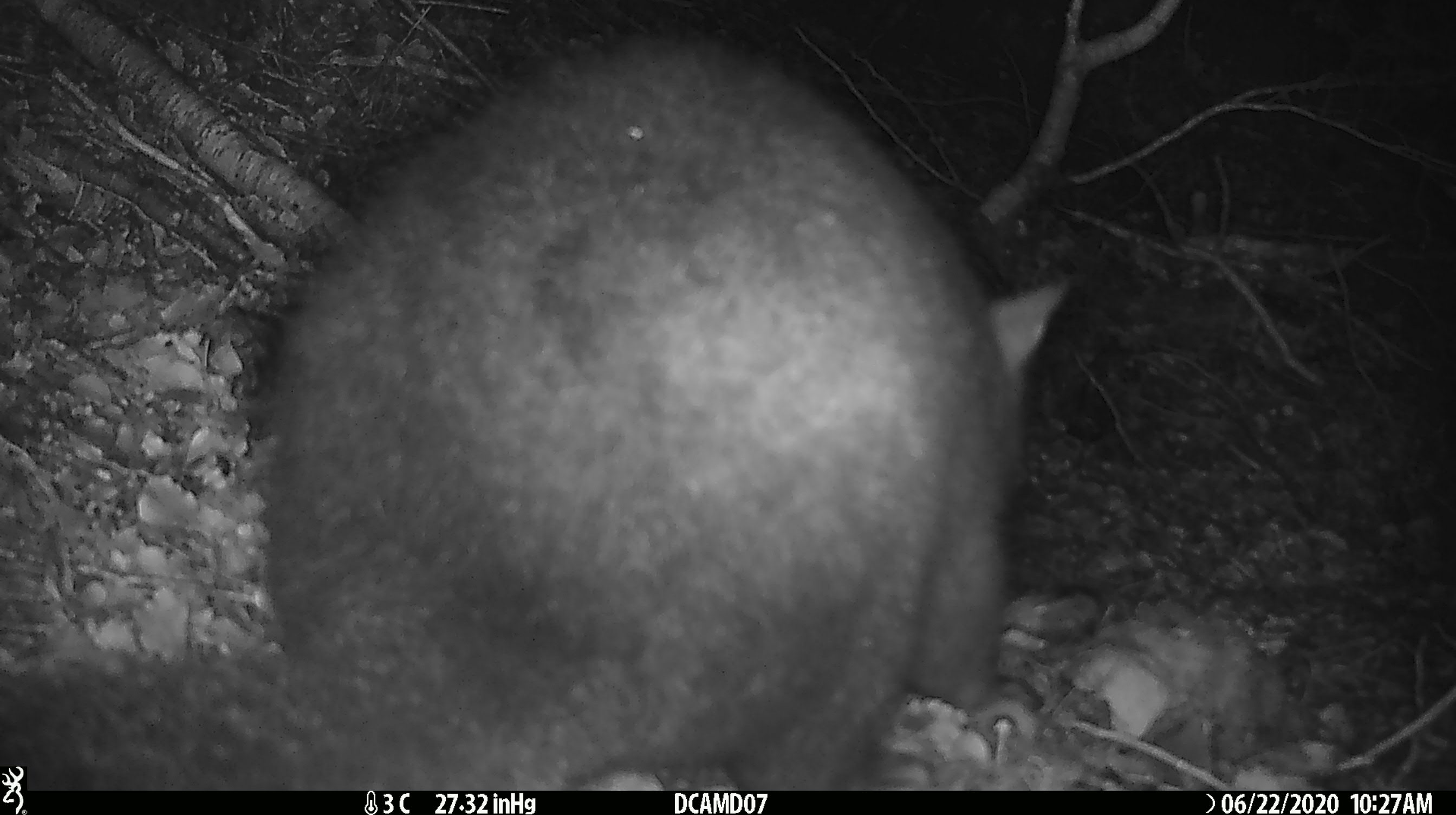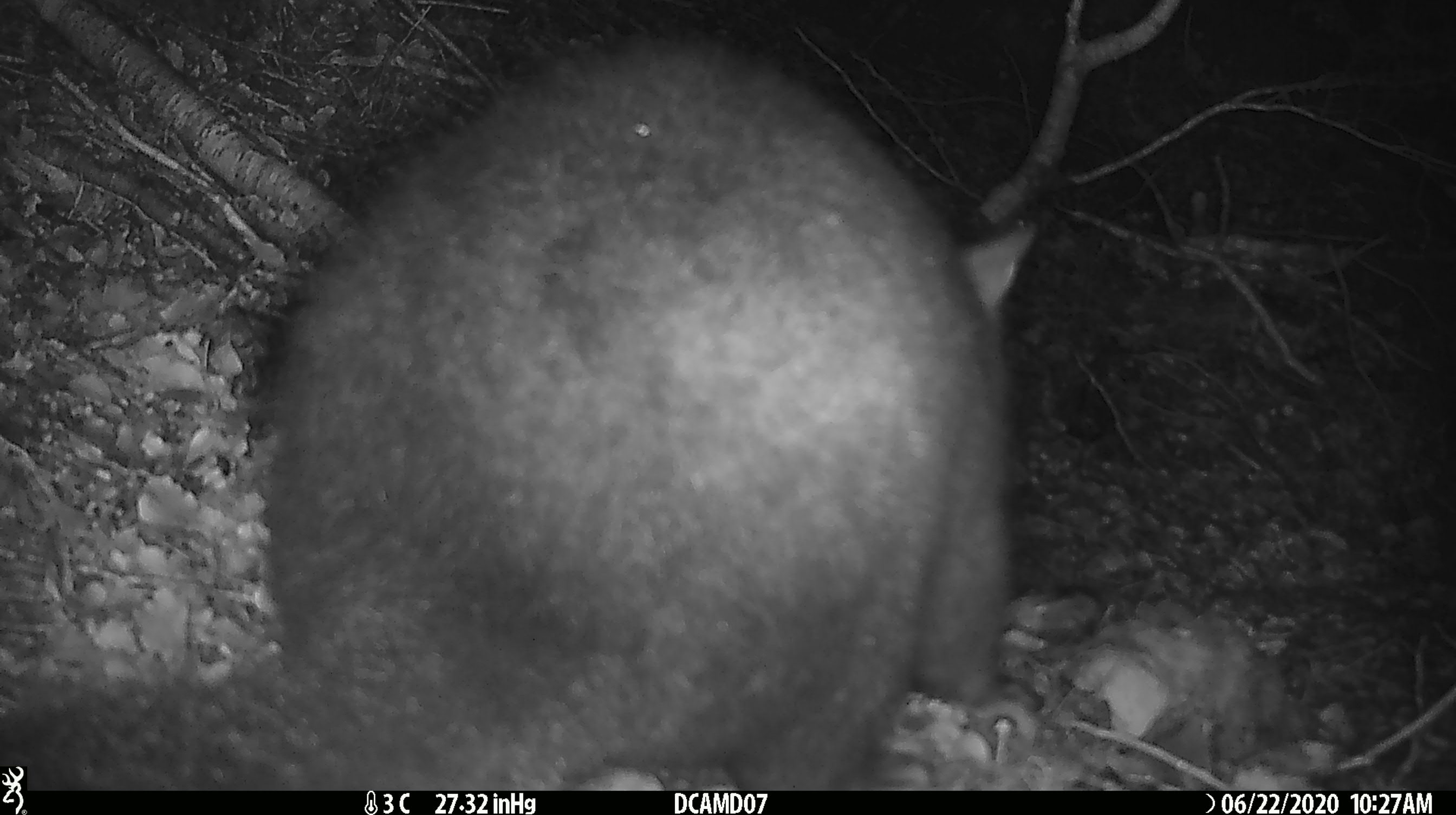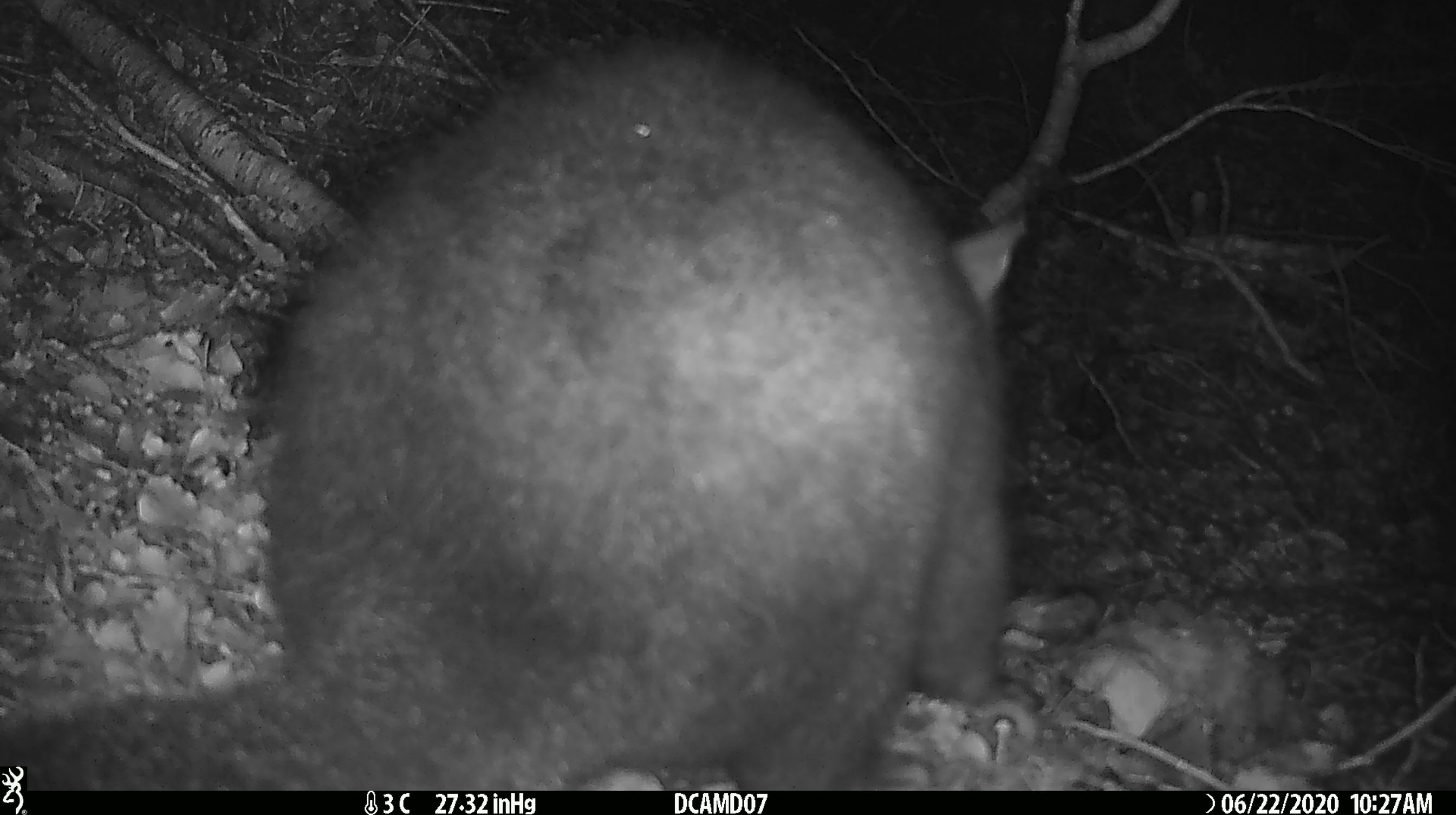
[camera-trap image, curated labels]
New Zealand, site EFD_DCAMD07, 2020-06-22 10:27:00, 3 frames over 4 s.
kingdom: Animalia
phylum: Chordata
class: Mammalia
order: Diprotodontia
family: Phalangeridae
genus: Trichosurus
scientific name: Trichosurus vulpecula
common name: common brushtail possum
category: possum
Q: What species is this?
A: Possum (common brushtail possum) (Trichosurus vulpecula).